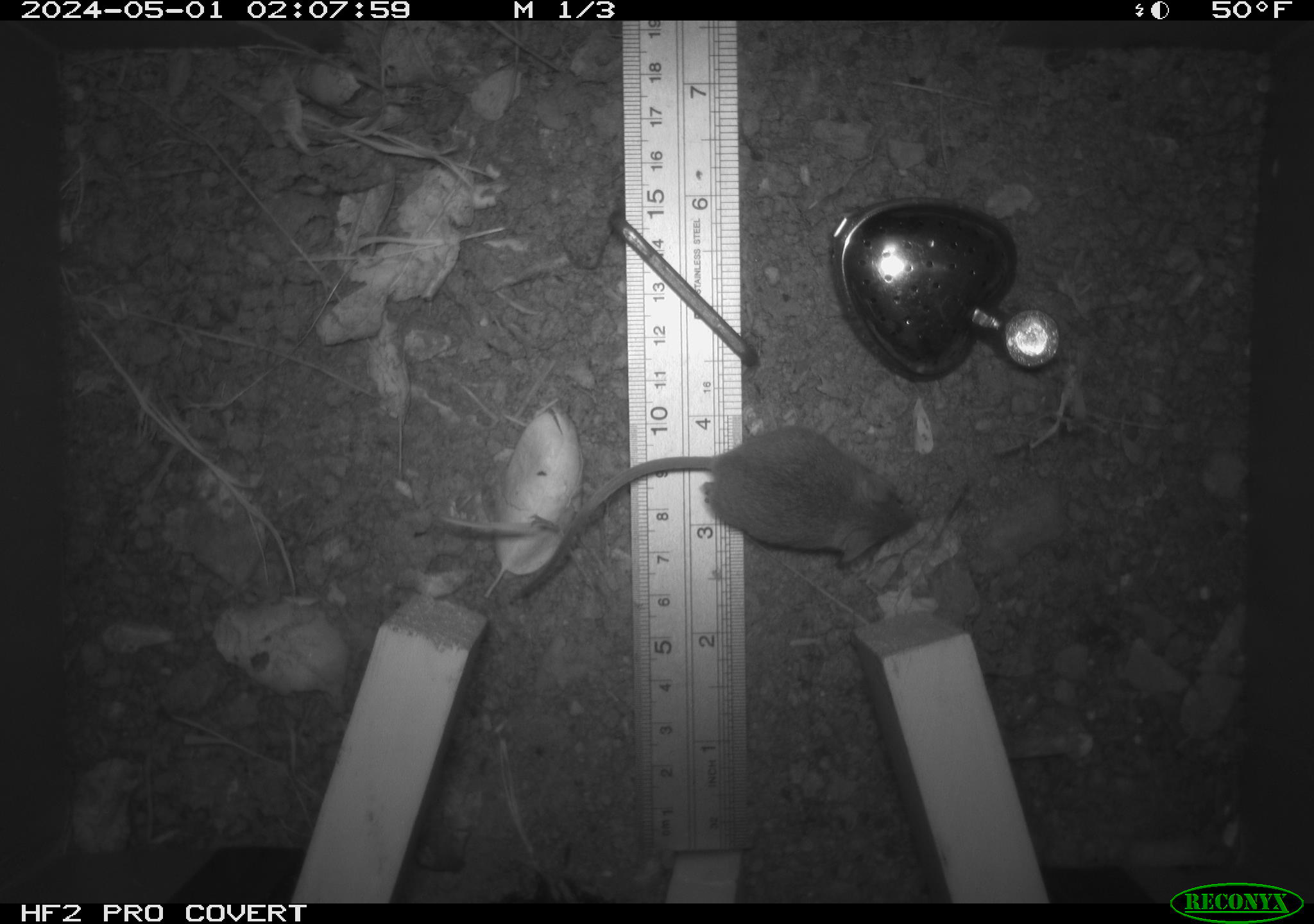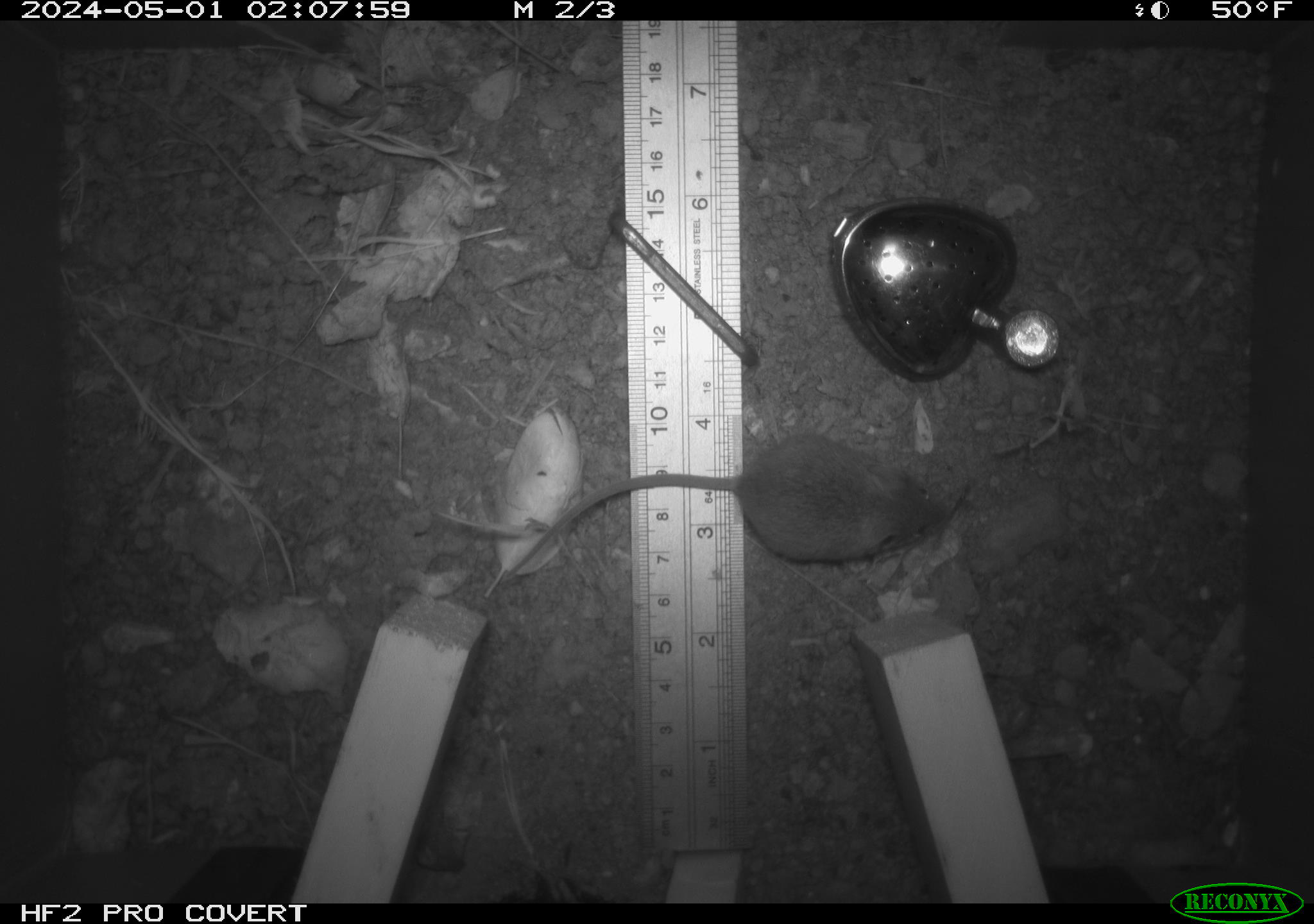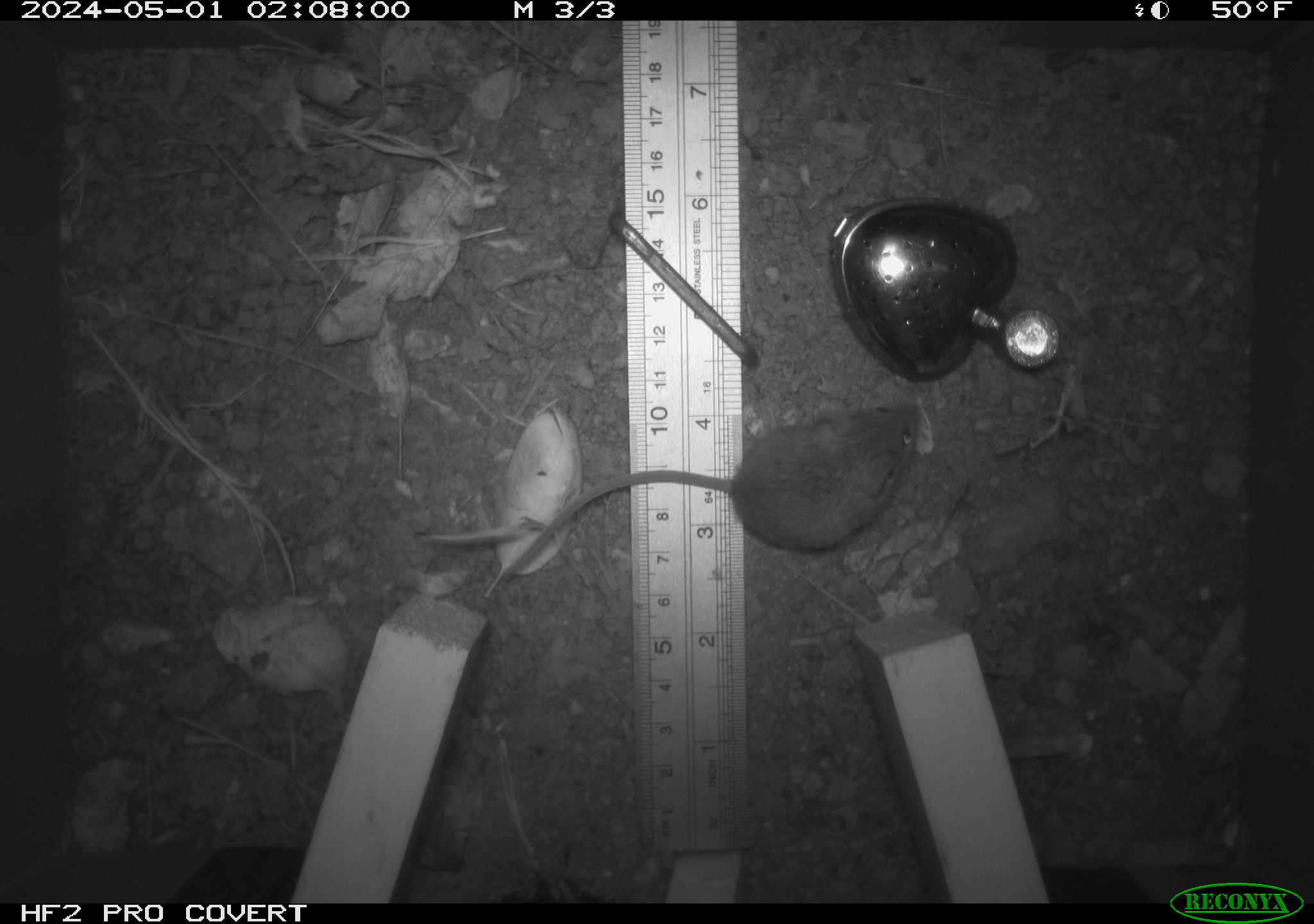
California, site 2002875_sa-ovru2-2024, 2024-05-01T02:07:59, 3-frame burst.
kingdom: Animalia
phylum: Chordata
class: Mammalia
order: Rodentia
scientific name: Rodentia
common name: rodent